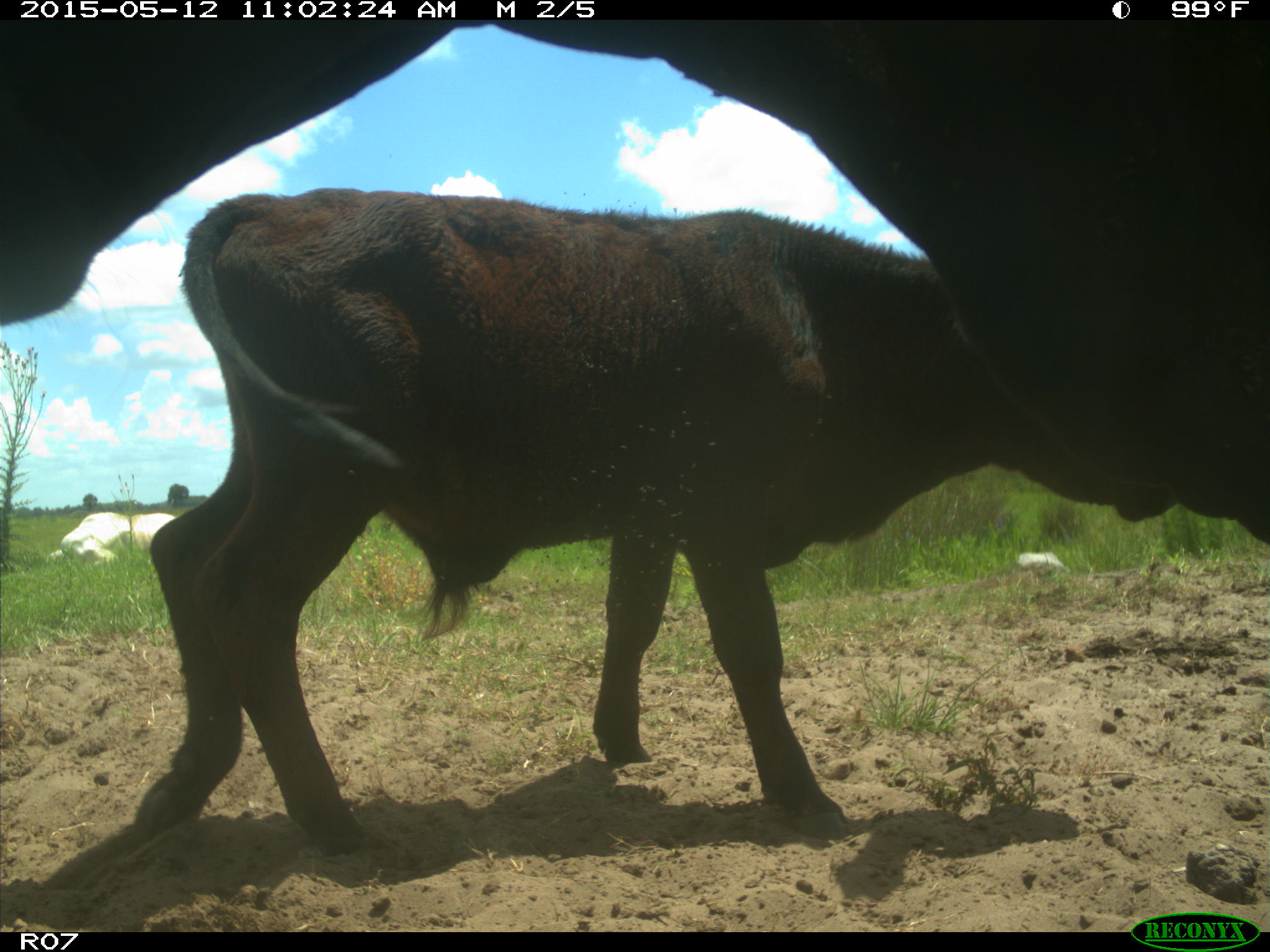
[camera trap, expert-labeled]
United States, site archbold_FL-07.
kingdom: Animalia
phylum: Chordata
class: Mammalia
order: Artiodactyla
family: Bovidae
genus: Bos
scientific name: Bos taurus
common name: domestic cow